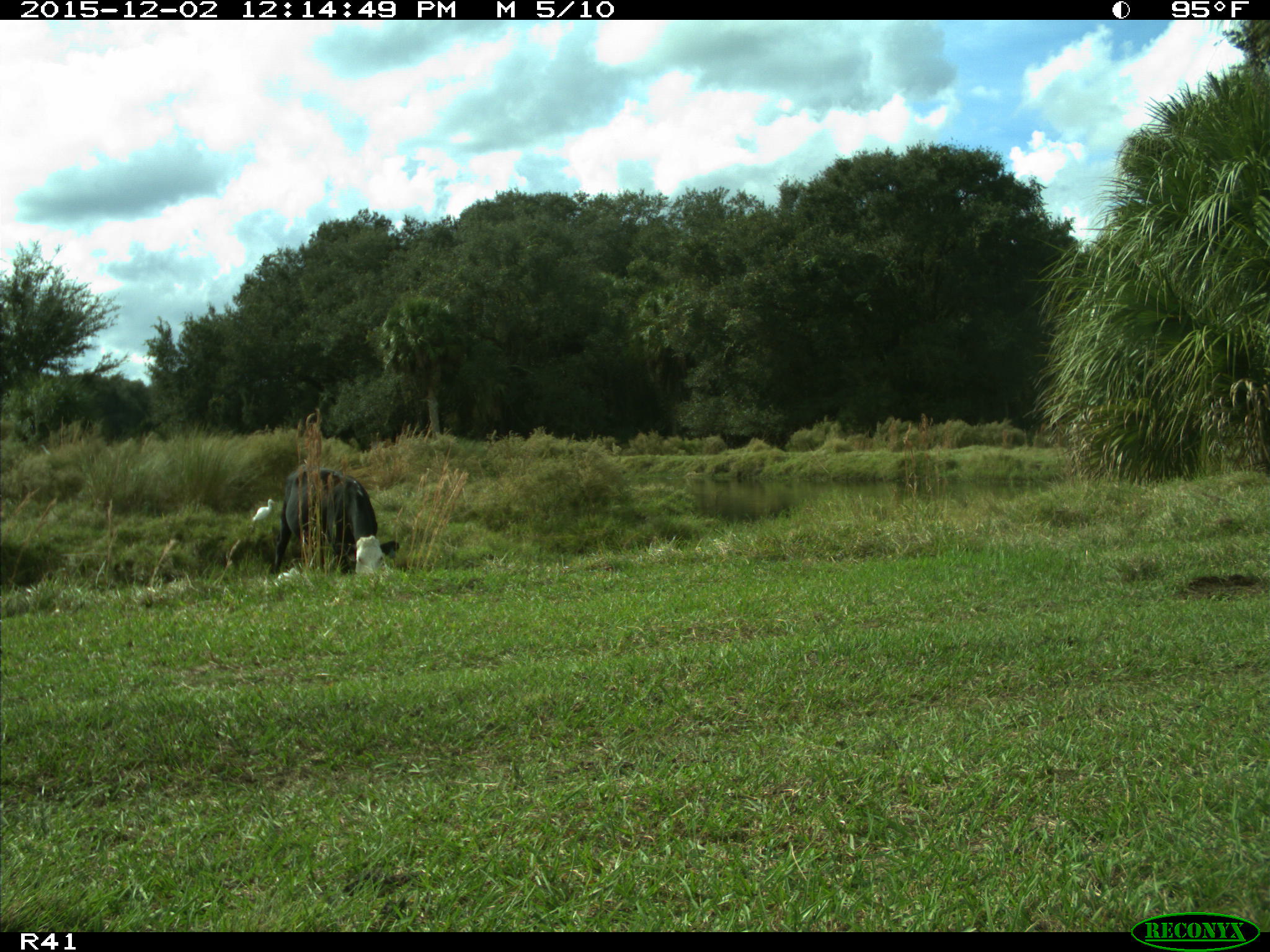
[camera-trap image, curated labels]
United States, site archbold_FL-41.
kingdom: Animalia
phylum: Chordata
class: Mammalia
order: Artiodactyla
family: Bovidae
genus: Bos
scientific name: Bos taurus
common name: domestic cow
Bos taurus (domestic cow).